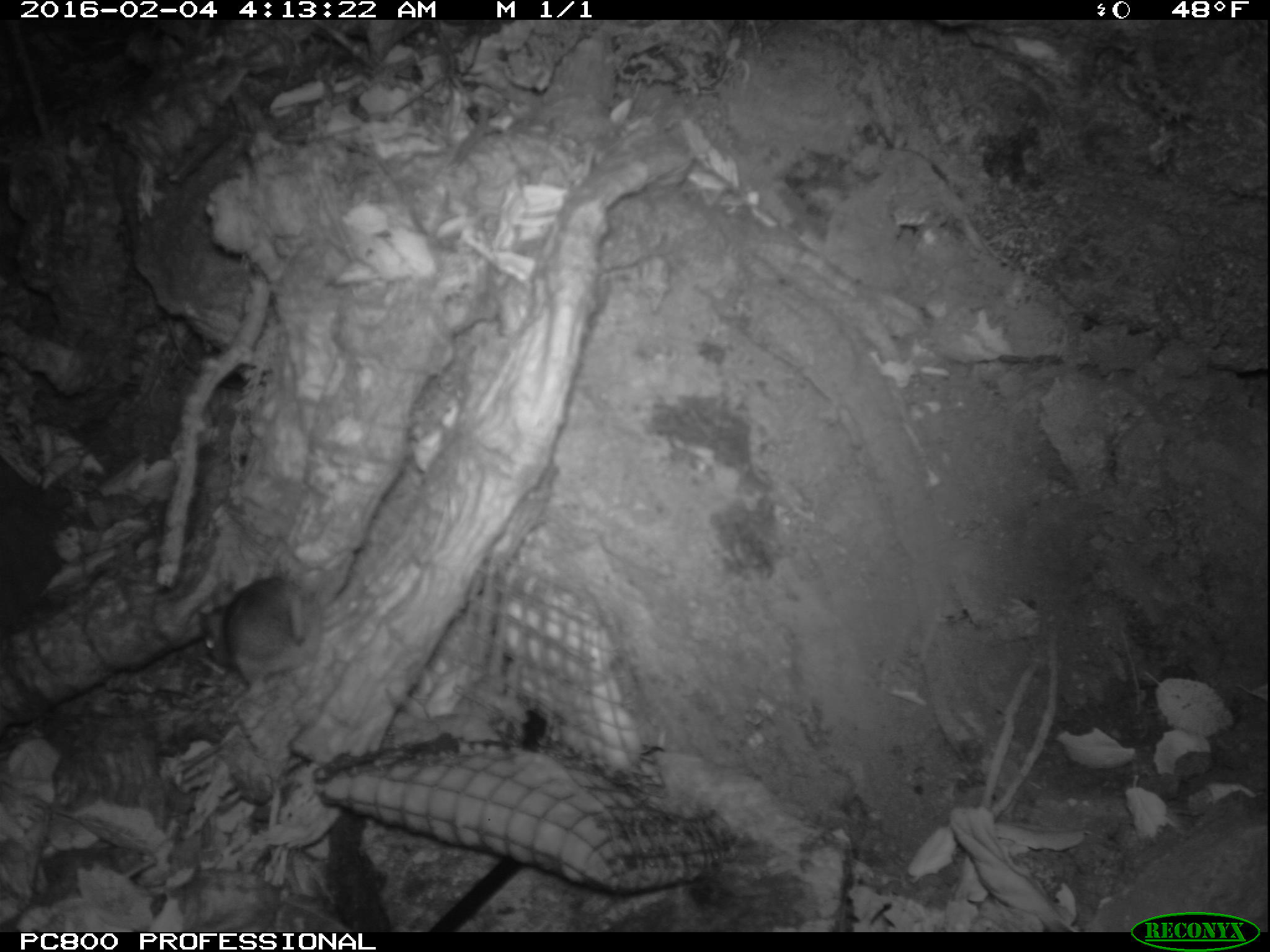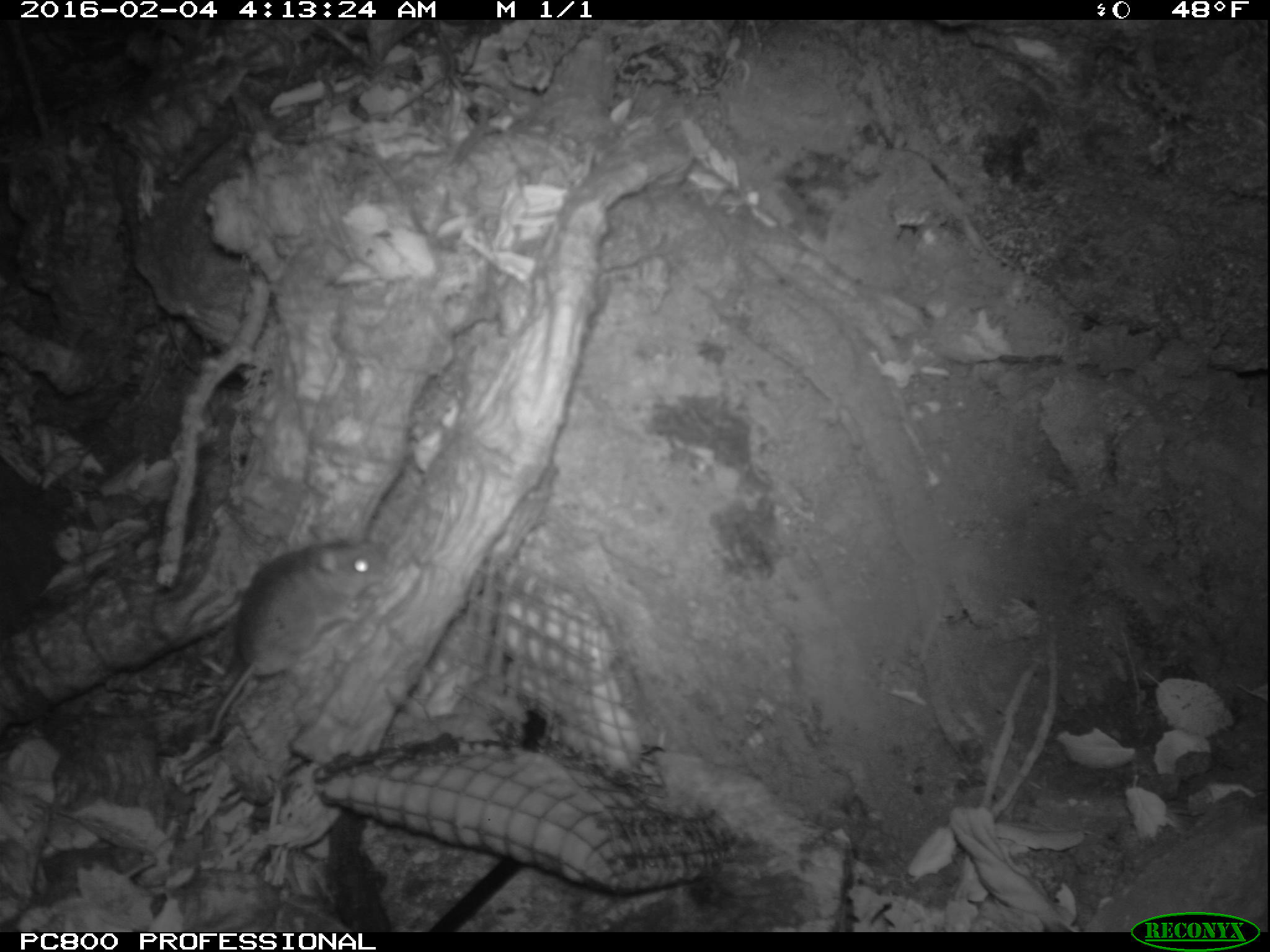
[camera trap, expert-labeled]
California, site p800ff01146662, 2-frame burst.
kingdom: Animalia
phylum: Chordata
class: Mammalia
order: Rodentia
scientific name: Rodentia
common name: rodent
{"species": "rodent (Rodentia)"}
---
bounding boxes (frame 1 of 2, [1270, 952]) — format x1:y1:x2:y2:
rodent: 195:576:324:705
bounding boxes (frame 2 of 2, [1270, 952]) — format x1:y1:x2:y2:
rodent: 197:524:388:742